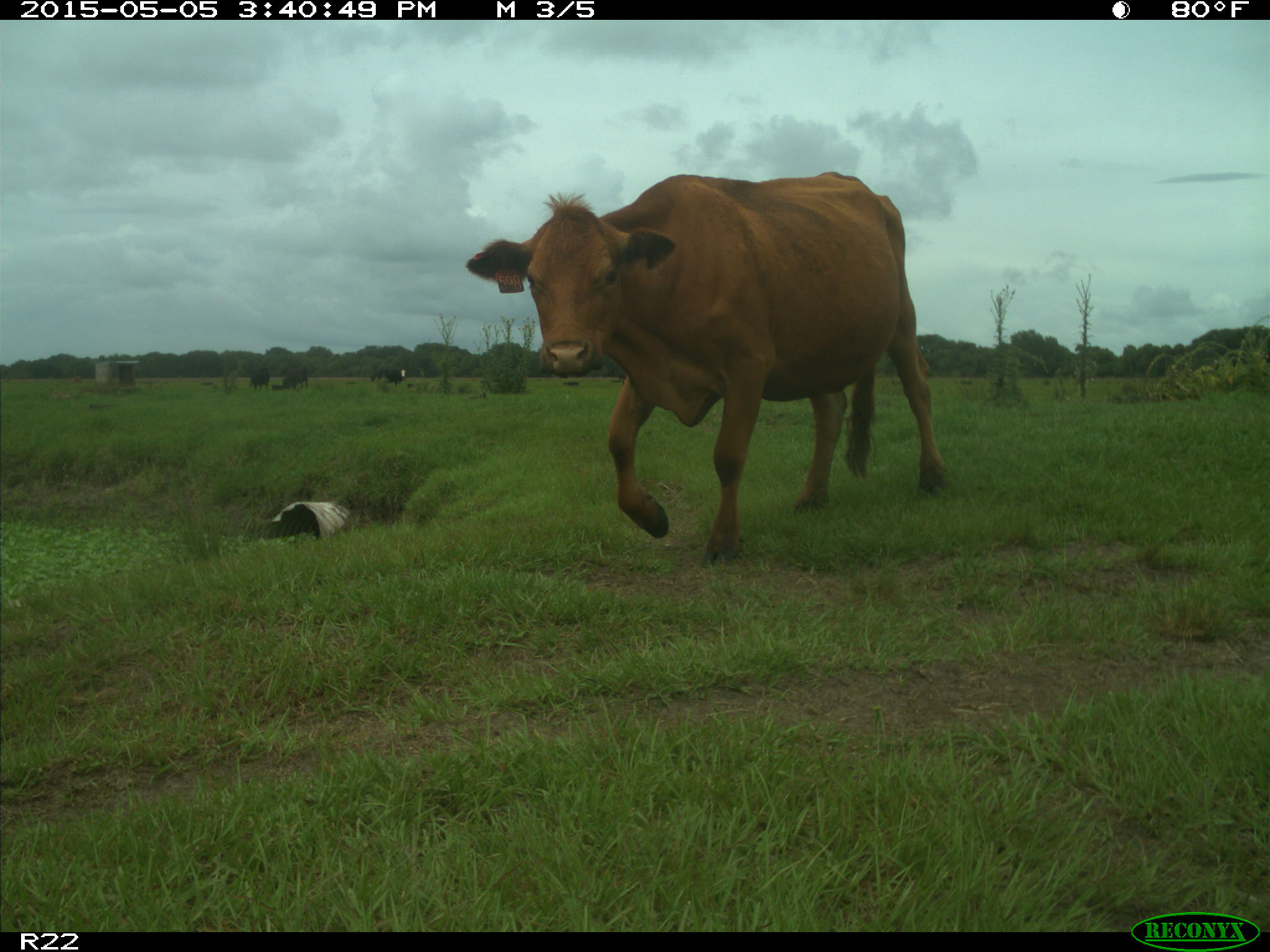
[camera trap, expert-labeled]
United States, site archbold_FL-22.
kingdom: Animalia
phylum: Chordata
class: Mammalia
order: Artiodactyla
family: Bovidae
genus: Bos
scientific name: Bos taurus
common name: domestic cow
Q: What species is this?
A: Bos taurus (domestic cow).